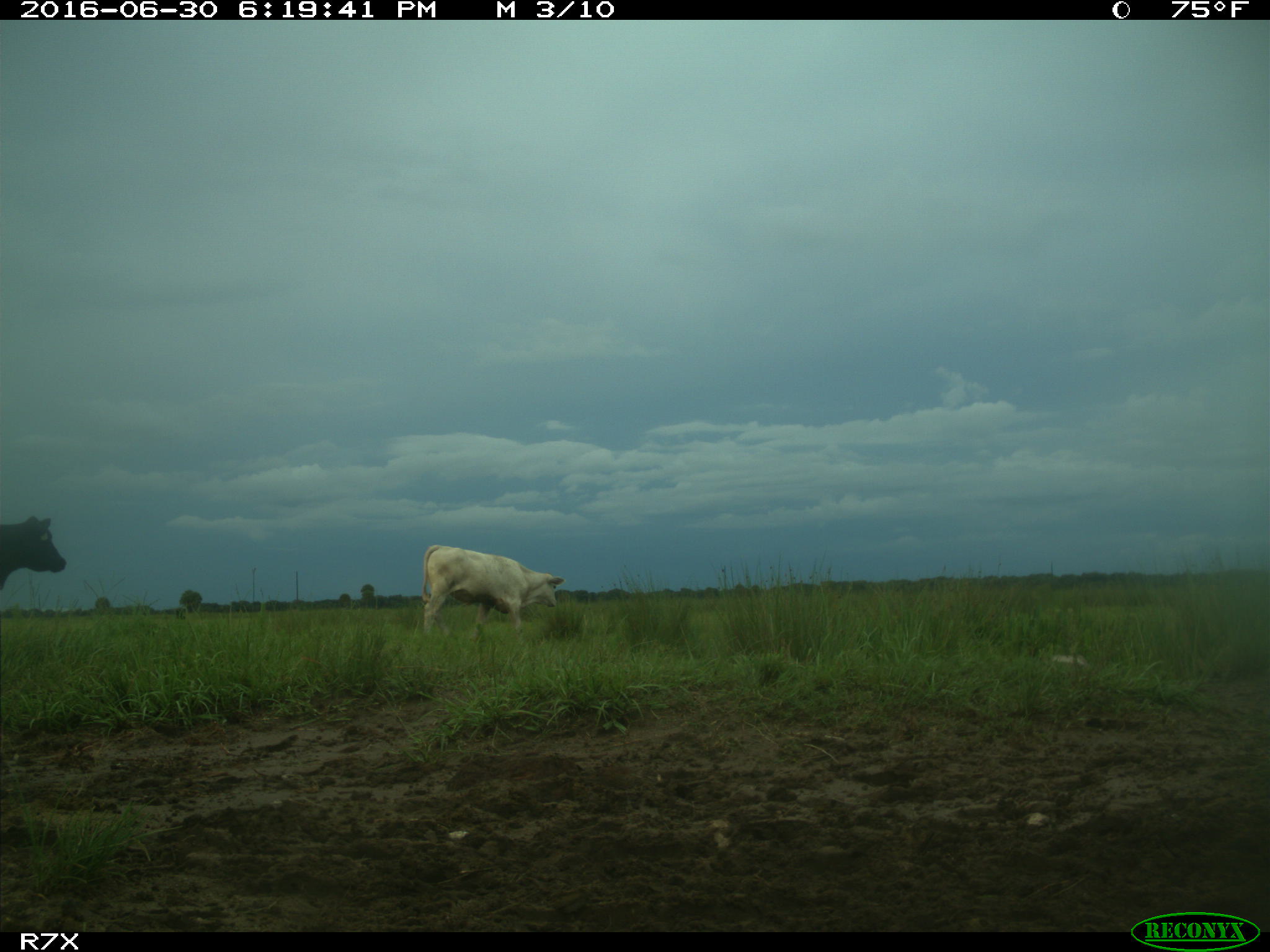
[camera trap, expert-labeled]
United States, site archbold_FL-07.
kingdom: Animalia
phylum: Chordata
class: Mammalia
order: Artiodactyla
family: Bovidae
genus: Bos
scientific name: Bos taurus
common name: domestic cow